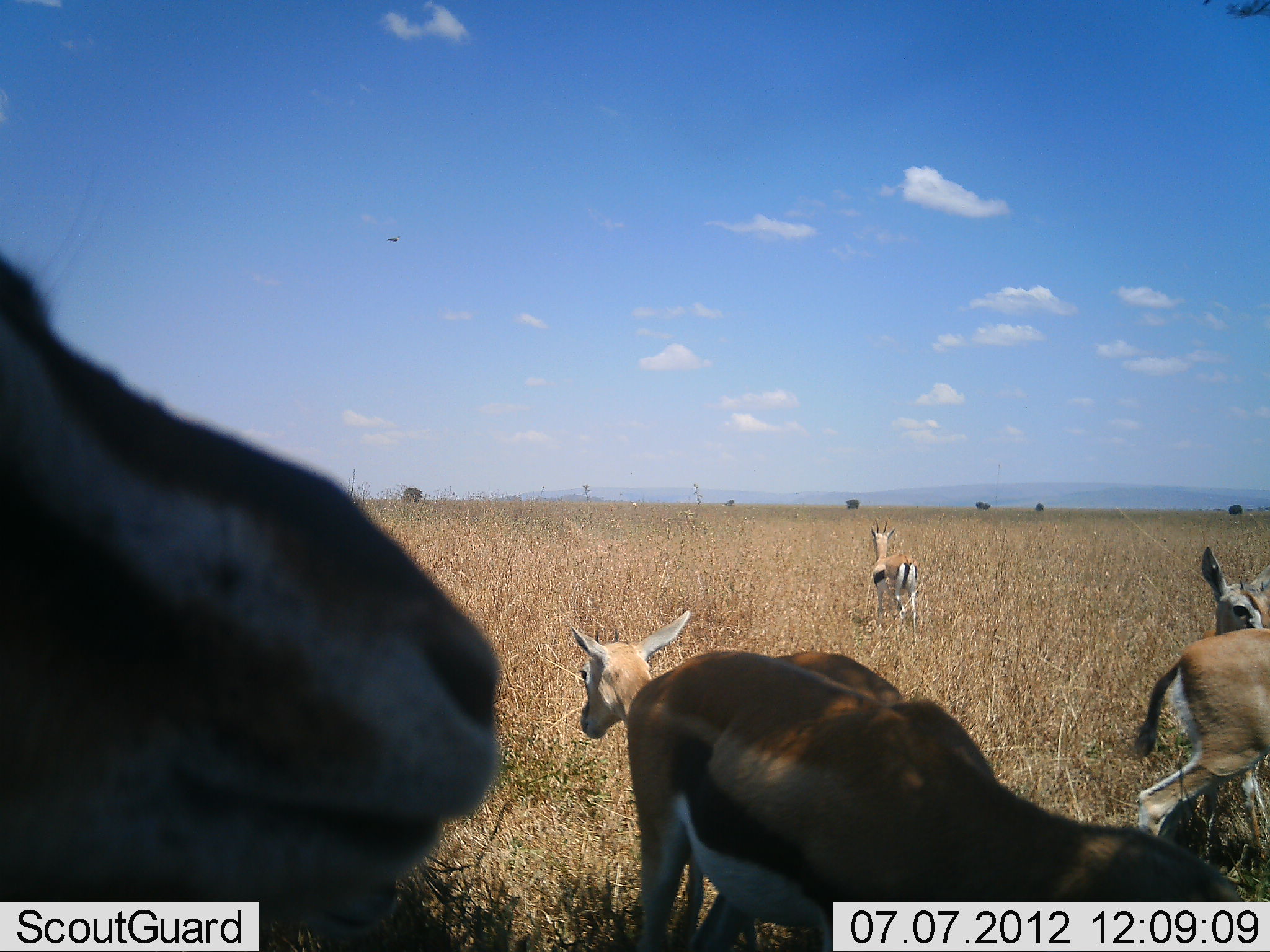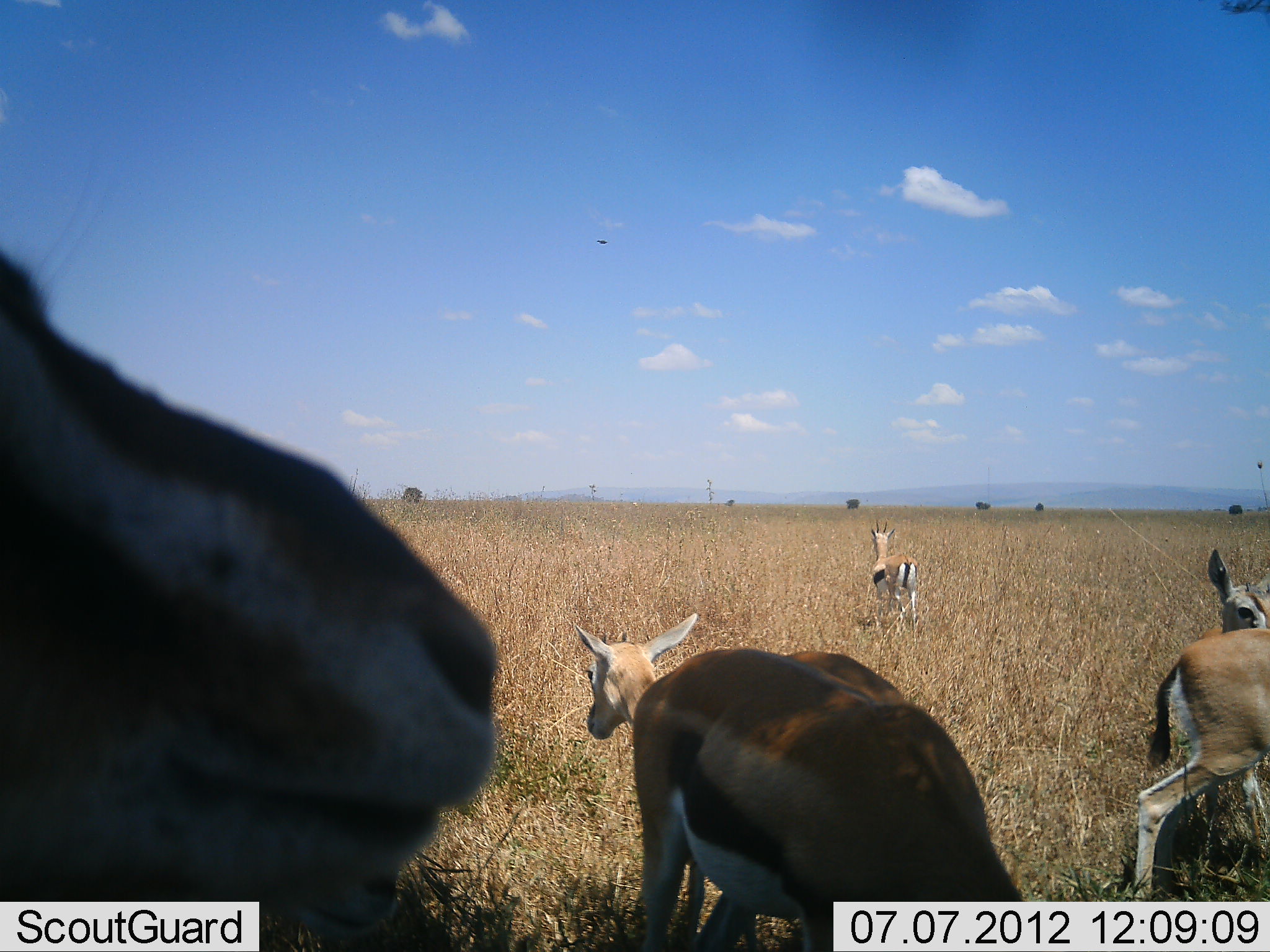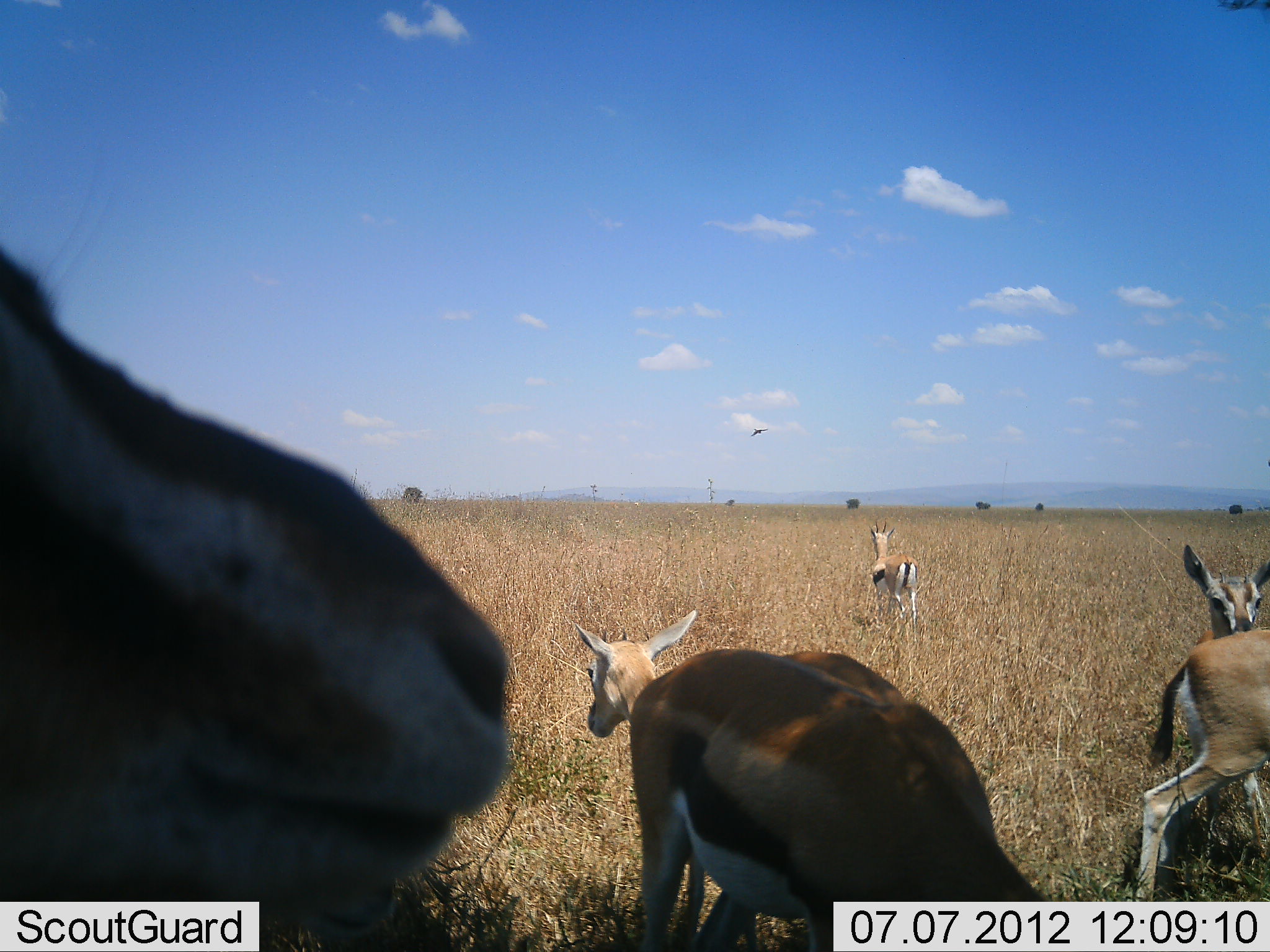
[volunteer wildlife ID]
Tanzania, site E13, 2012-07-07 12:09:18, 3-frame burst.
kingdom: Animalia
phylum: Chordata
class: Mammalia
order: Artiodactyla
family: Bovidae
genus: Eudorcas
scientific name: Eudorcas thomsonii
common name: thomson's gazelle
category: gazellethomsons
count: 6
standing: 77%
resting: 15%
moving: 23%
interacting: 0%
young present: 8%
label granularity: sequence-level